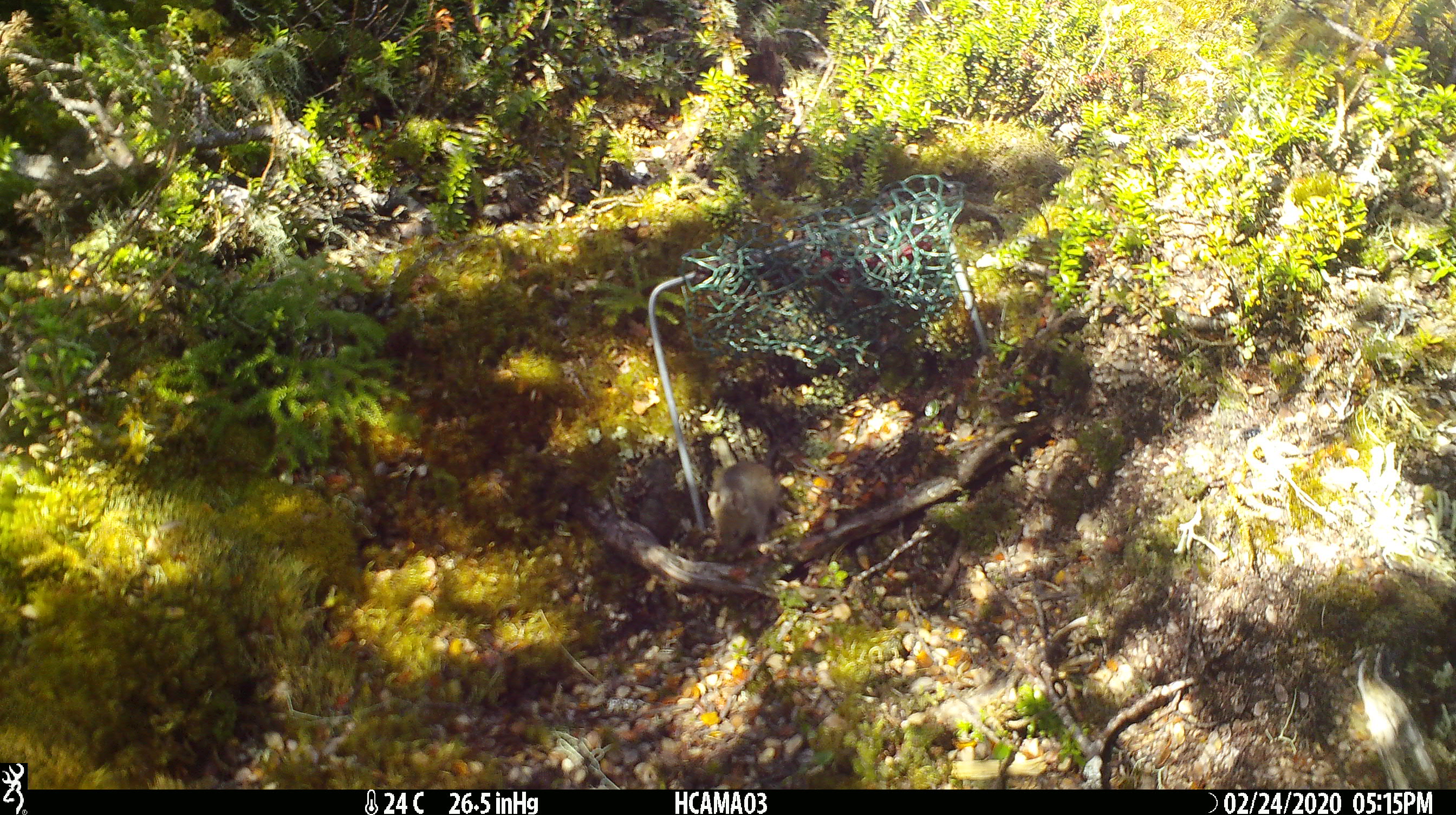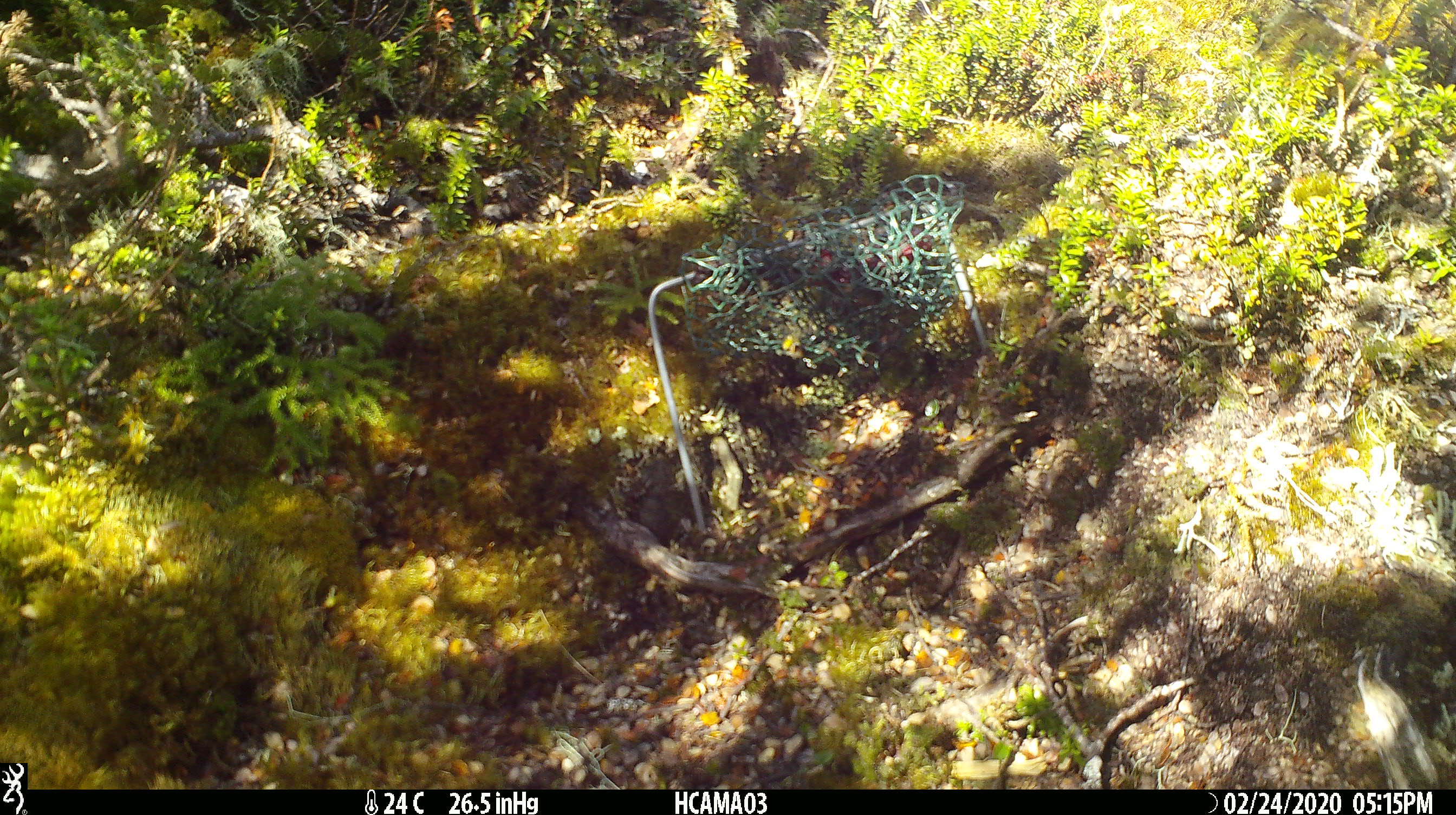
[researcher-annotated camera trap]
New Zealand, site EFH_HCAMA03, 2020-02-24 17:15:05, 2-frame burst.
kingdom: Animalia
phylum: Chordata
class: Mammalia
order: Rodentia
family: Muridae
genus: Mus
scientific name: Mus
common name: mouse